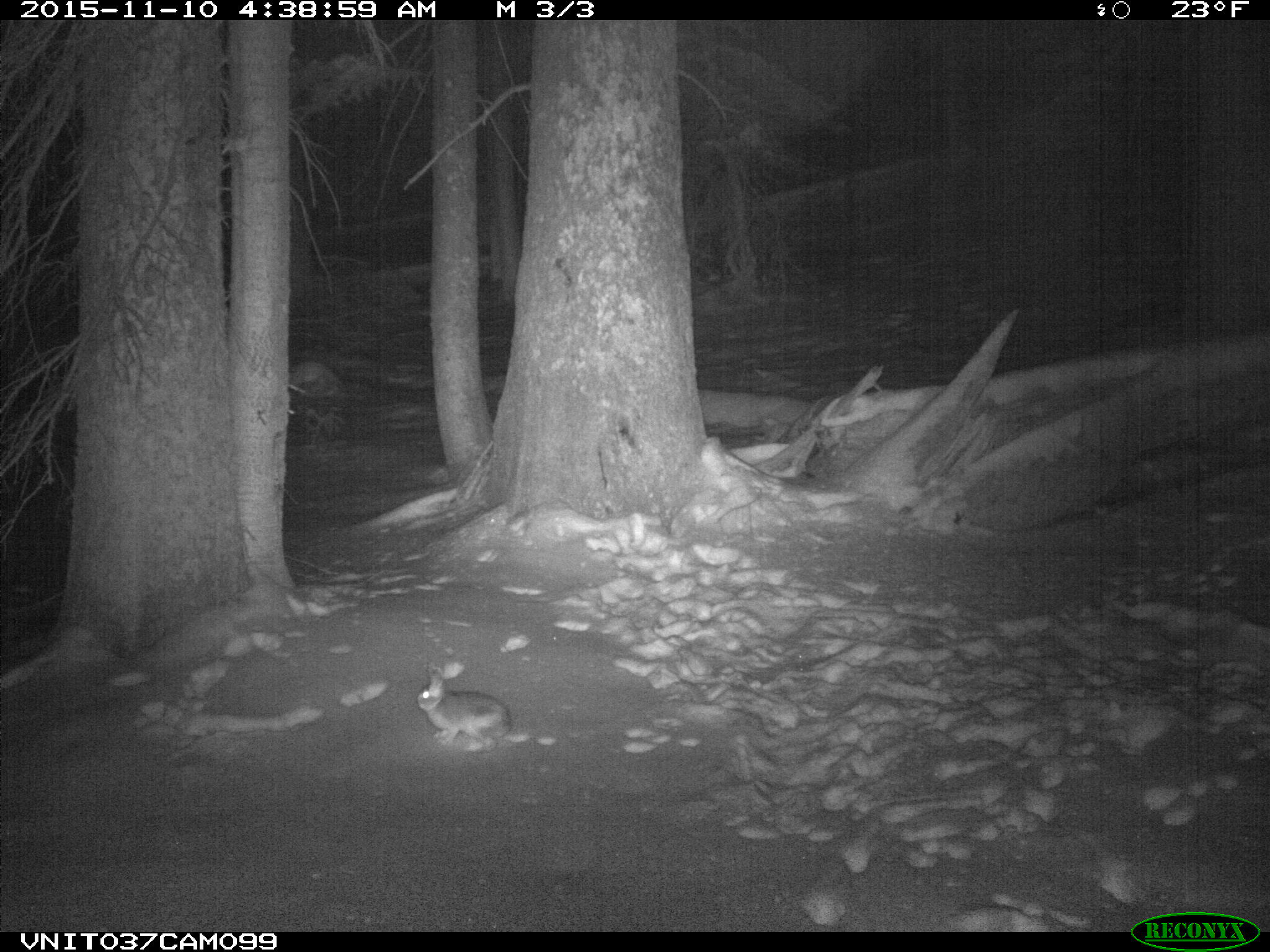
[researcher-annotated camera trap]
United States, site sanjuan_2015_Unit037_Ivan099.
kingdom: Animalia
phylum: Chordata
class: Mammalia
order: Lagomorpha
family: Leporidae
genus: Lepus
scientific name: Lepus americanus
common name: snowshoe hare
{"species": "Lepus americanus (snowshoe hare)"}